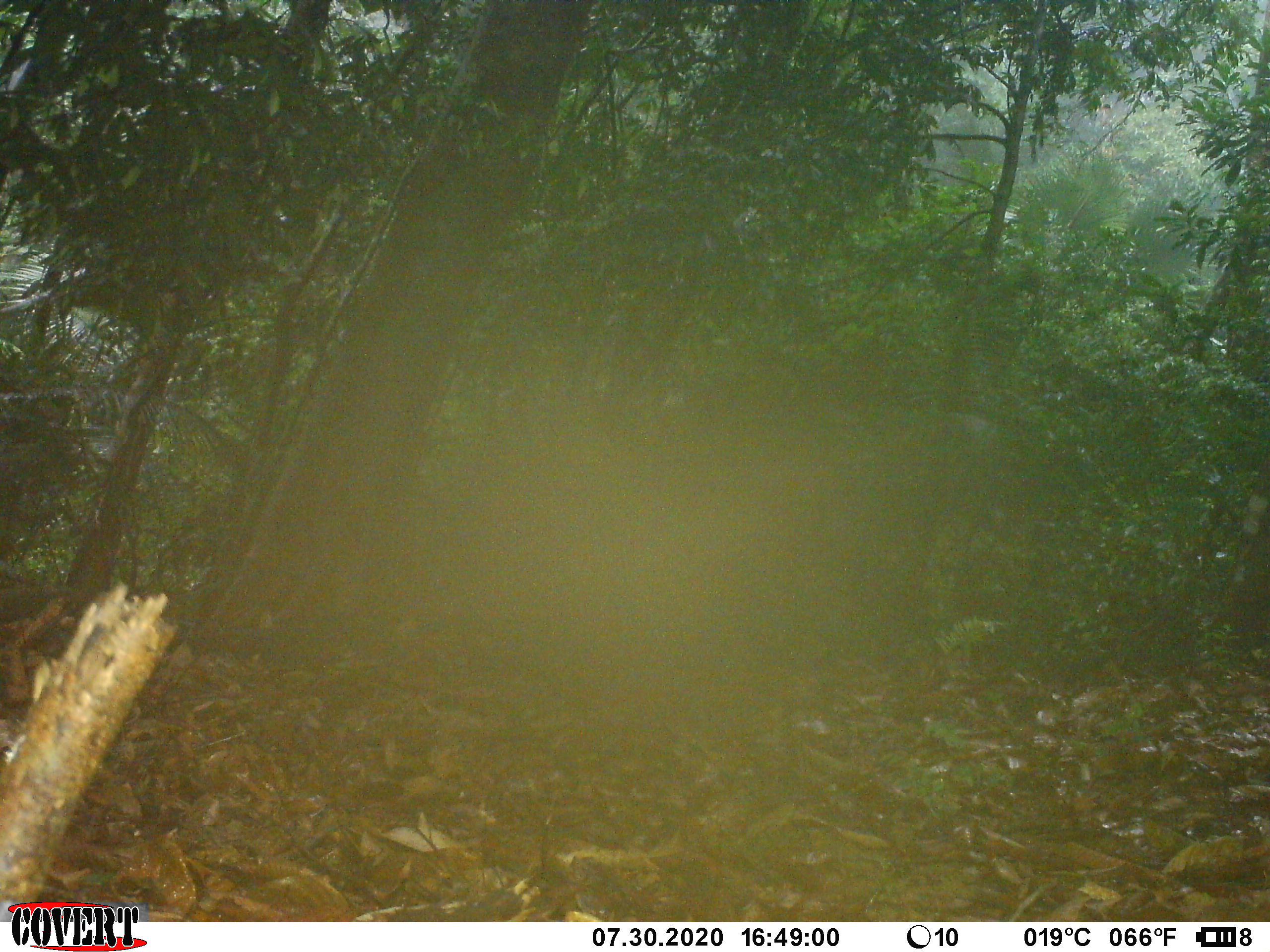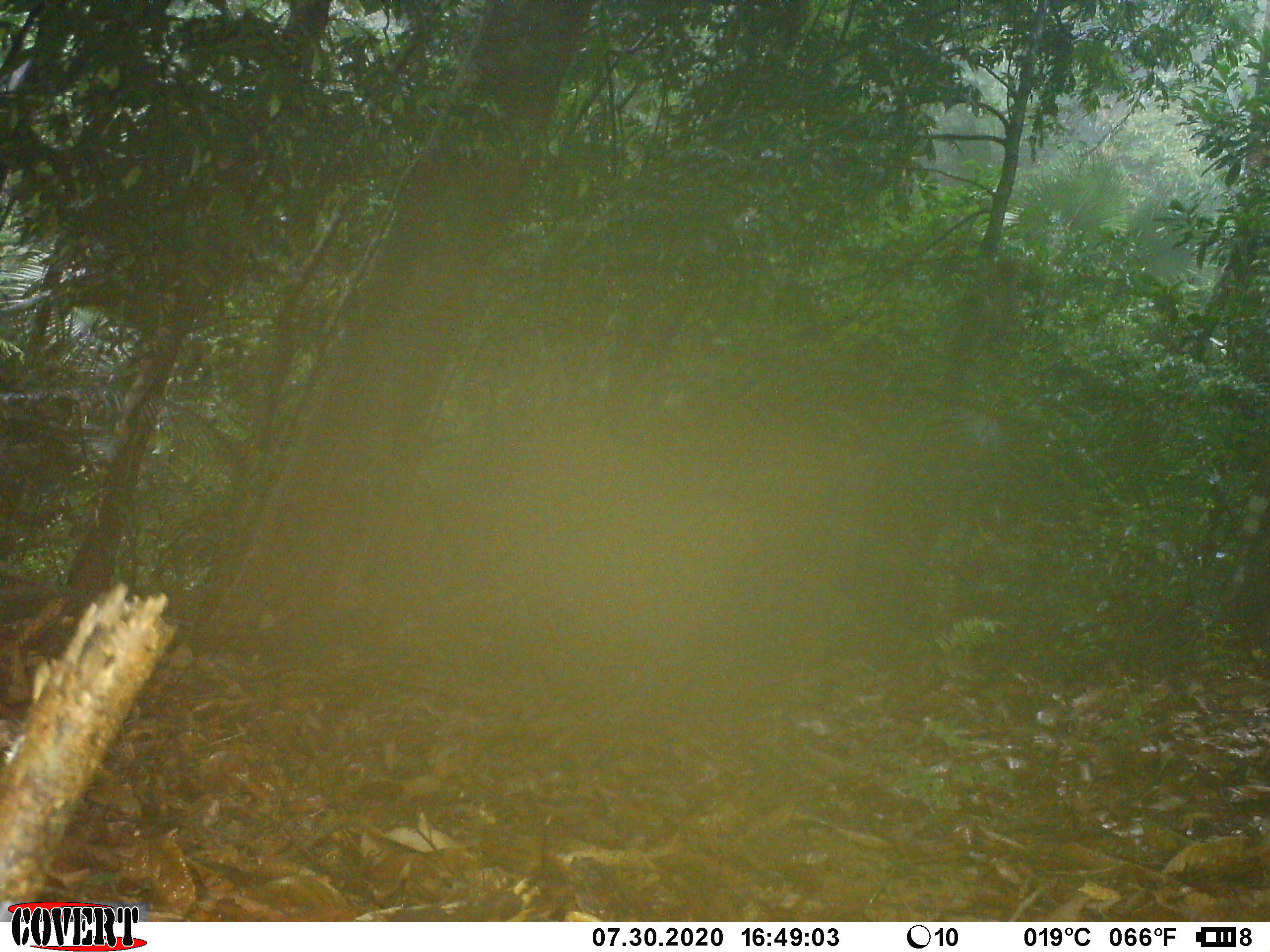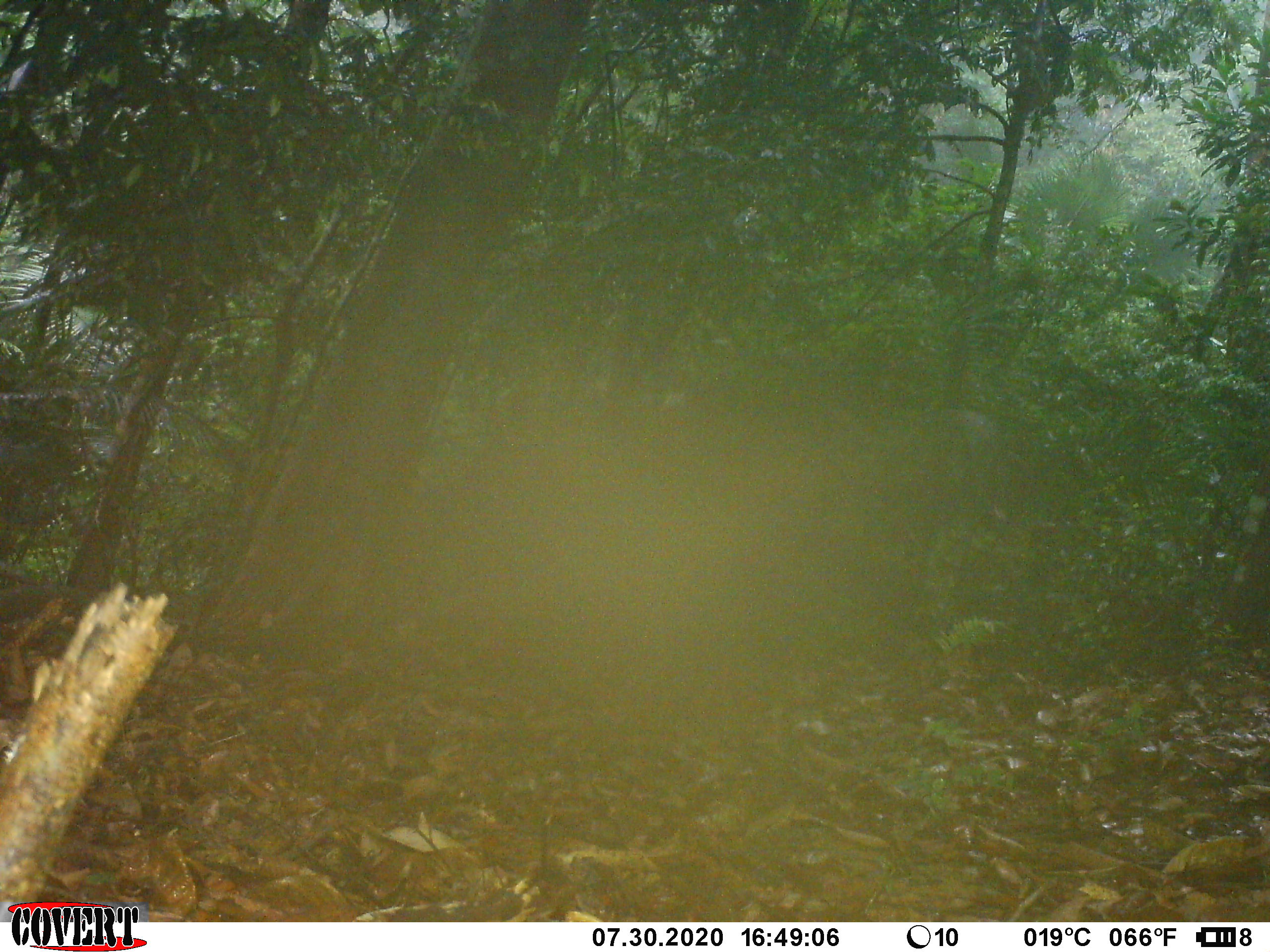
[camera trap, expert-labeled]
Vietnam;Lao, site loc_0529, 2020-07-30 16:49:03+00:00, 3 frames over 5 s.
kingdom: Animalia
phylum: Chordata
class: Mammalia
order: Primates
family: Cercopithecidae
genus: Macaca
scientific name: Macaca nemestrina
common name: pig-tailed macaque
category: pig tailed macaque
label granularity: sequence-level